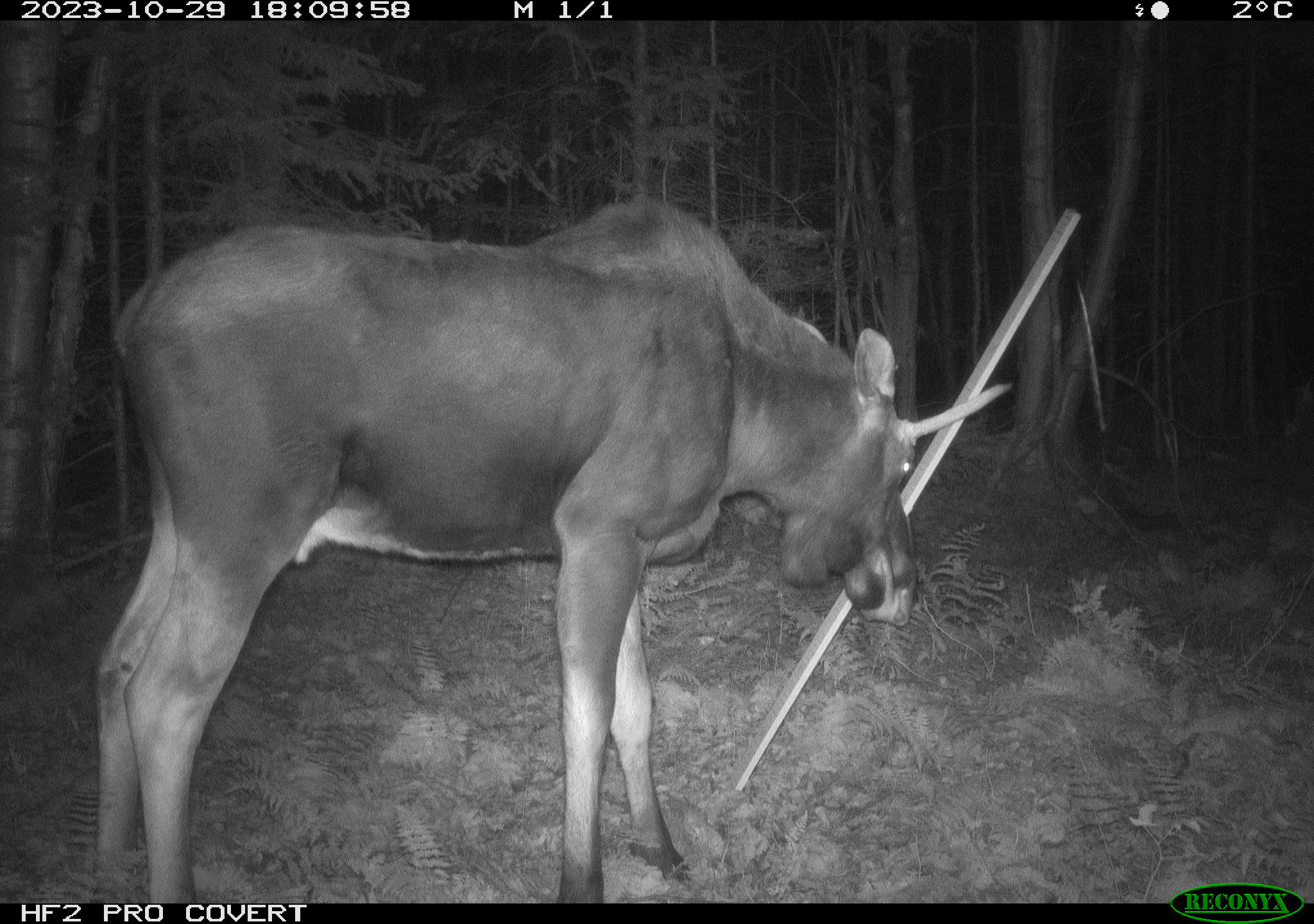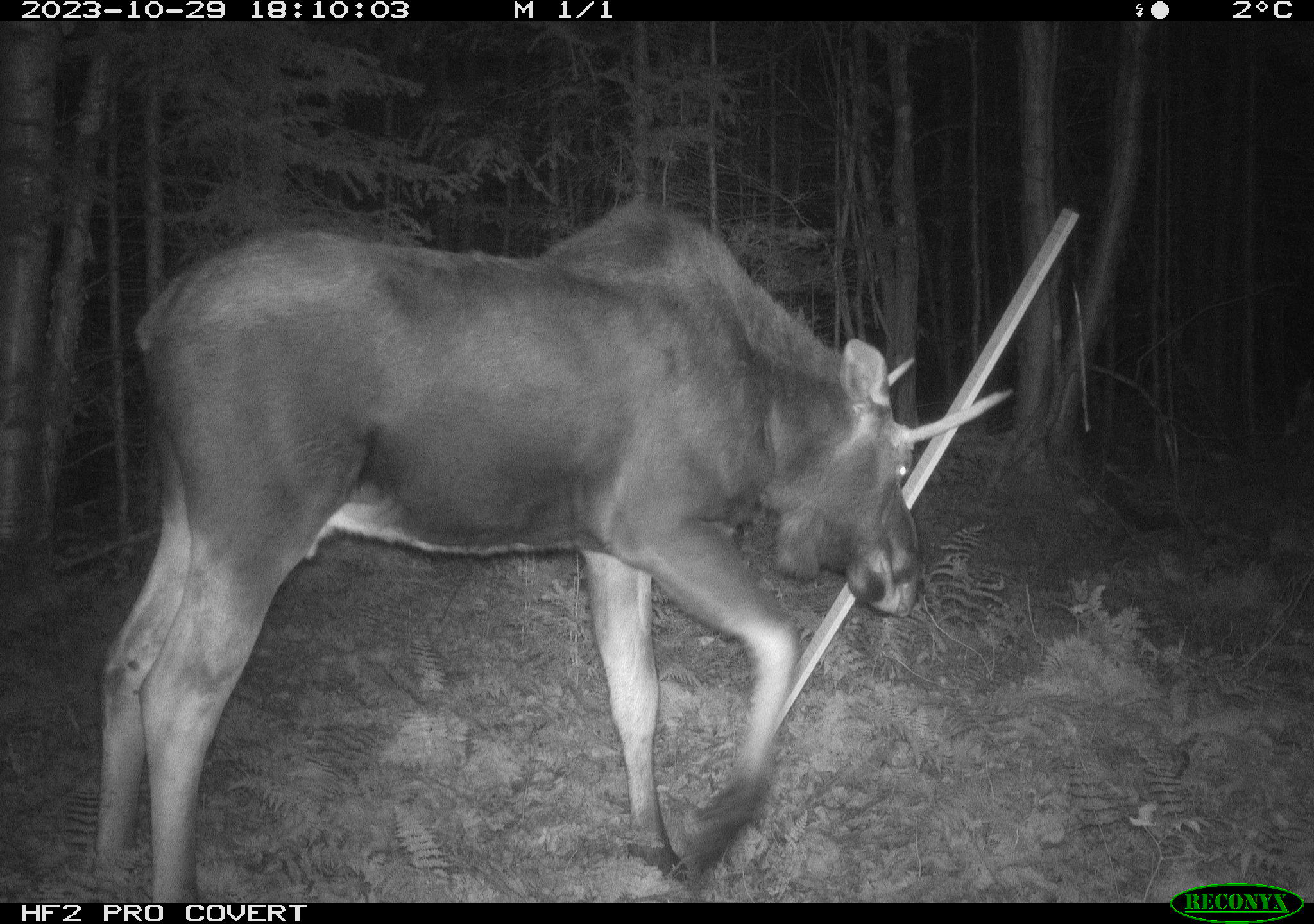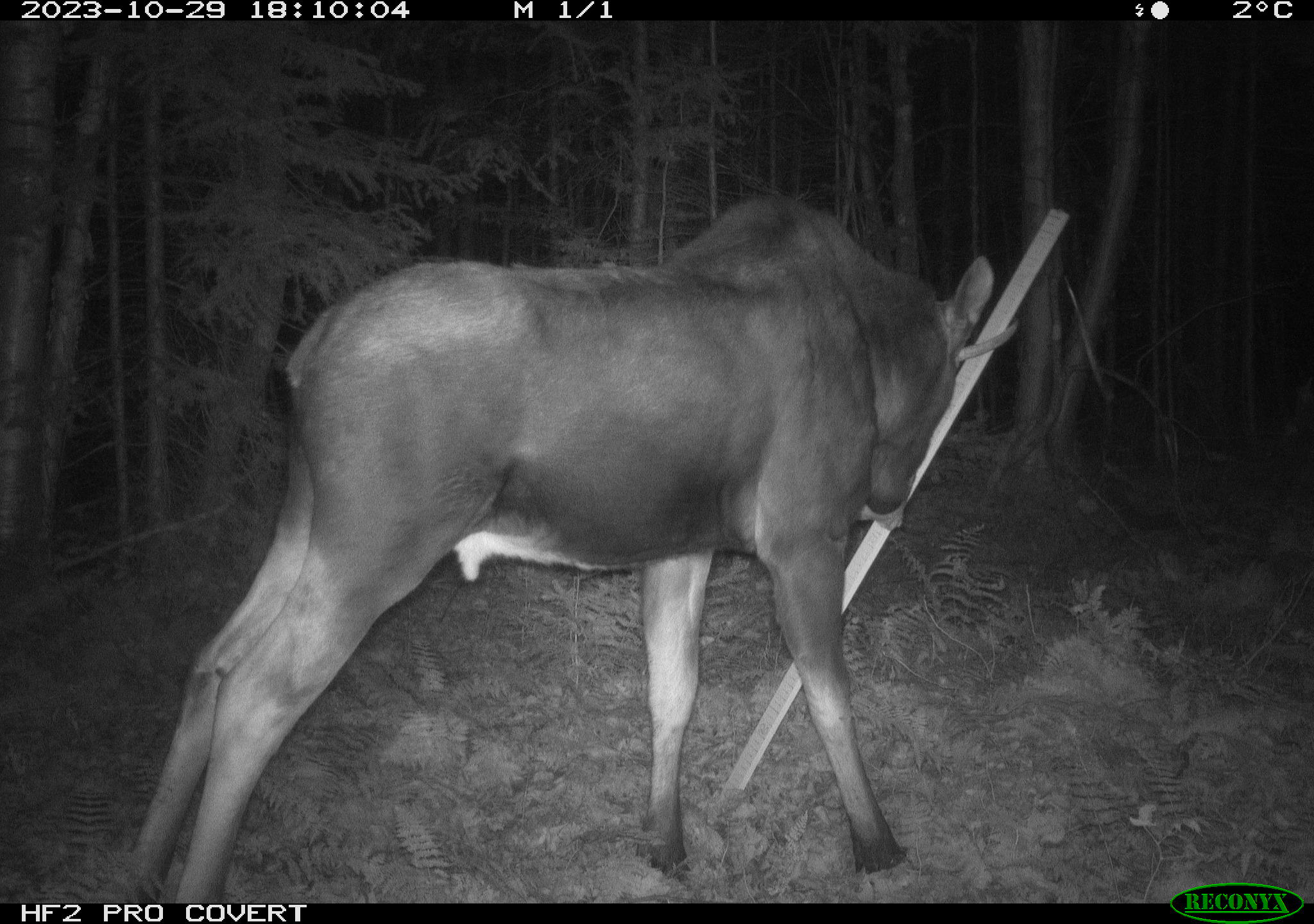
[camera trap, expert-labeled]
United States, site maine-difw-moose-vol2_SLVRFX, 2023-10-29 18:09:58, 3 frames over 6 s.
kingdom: Animalia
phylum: Chordata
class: Mammalia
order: Artiodactyla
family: Cervidae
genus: Alces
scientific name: Alces alces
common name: moose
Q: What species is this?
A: Moose (Alces alces).